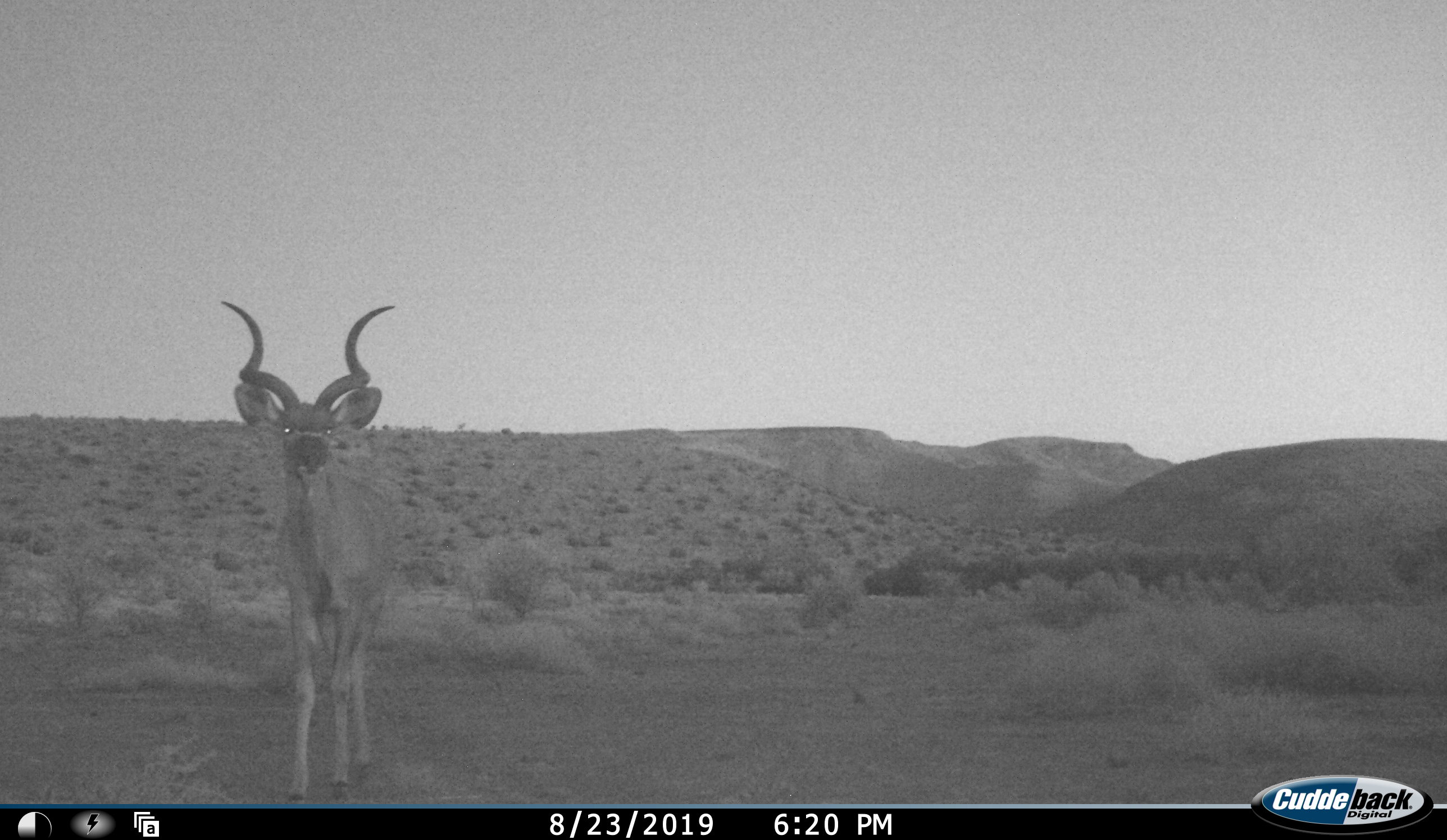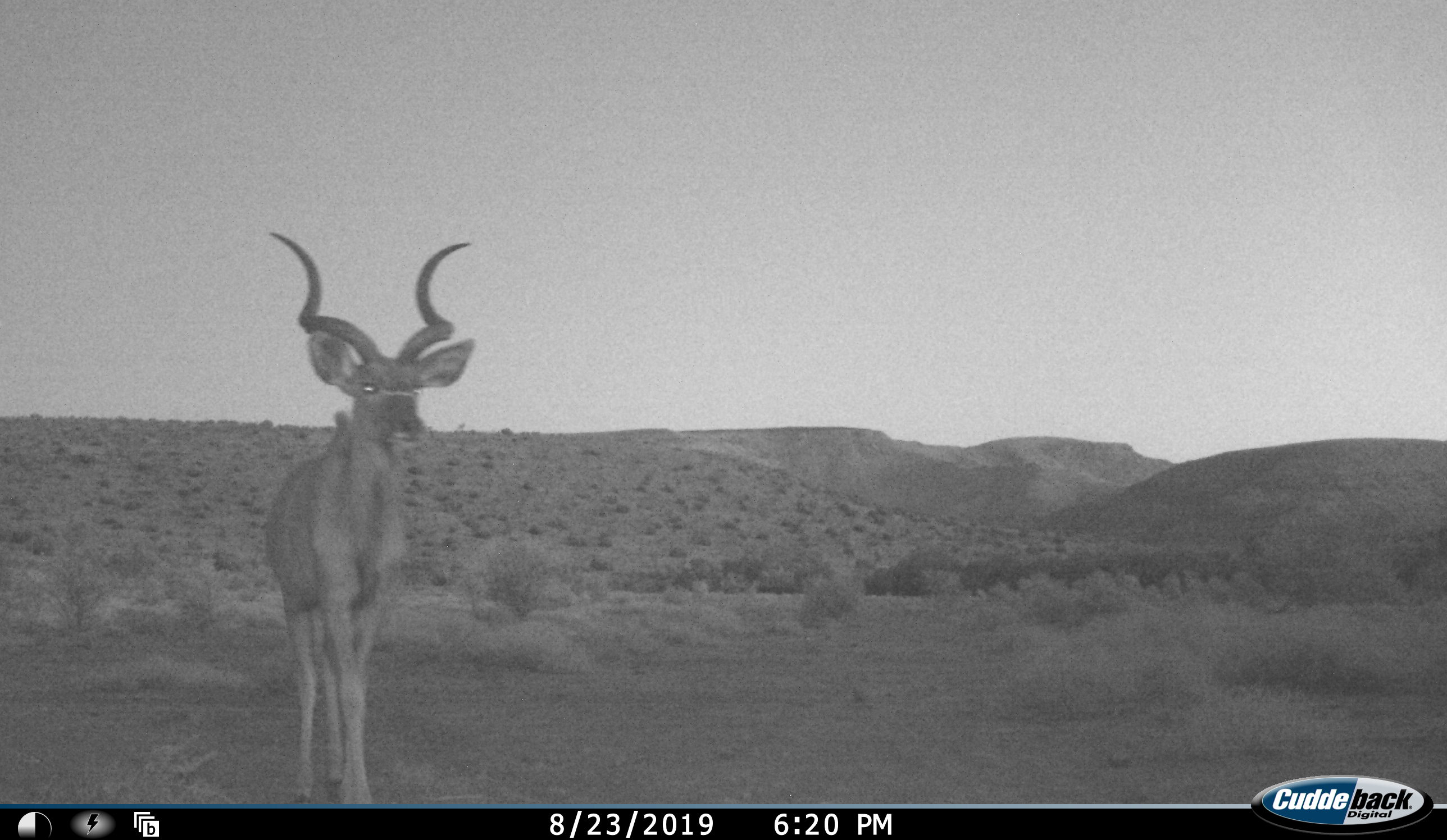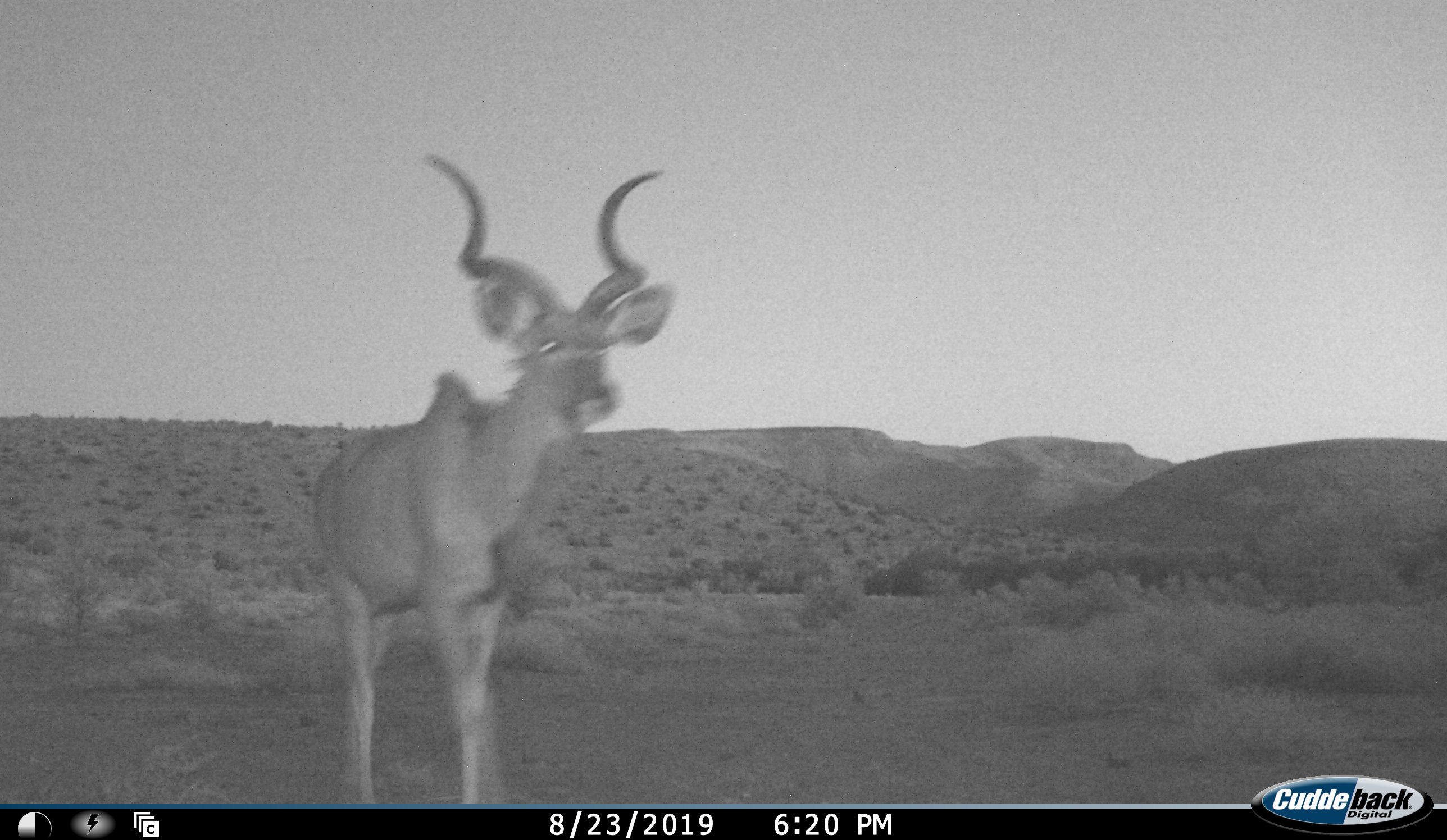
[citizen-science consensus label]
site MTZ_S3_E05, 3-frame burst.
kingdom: Animalia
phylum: Chordata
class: Mammalia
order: Artiodactyla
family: Bovidae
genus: Tragelaphus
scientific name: Tragelaphus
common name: kudu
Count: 1.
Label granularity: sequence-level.